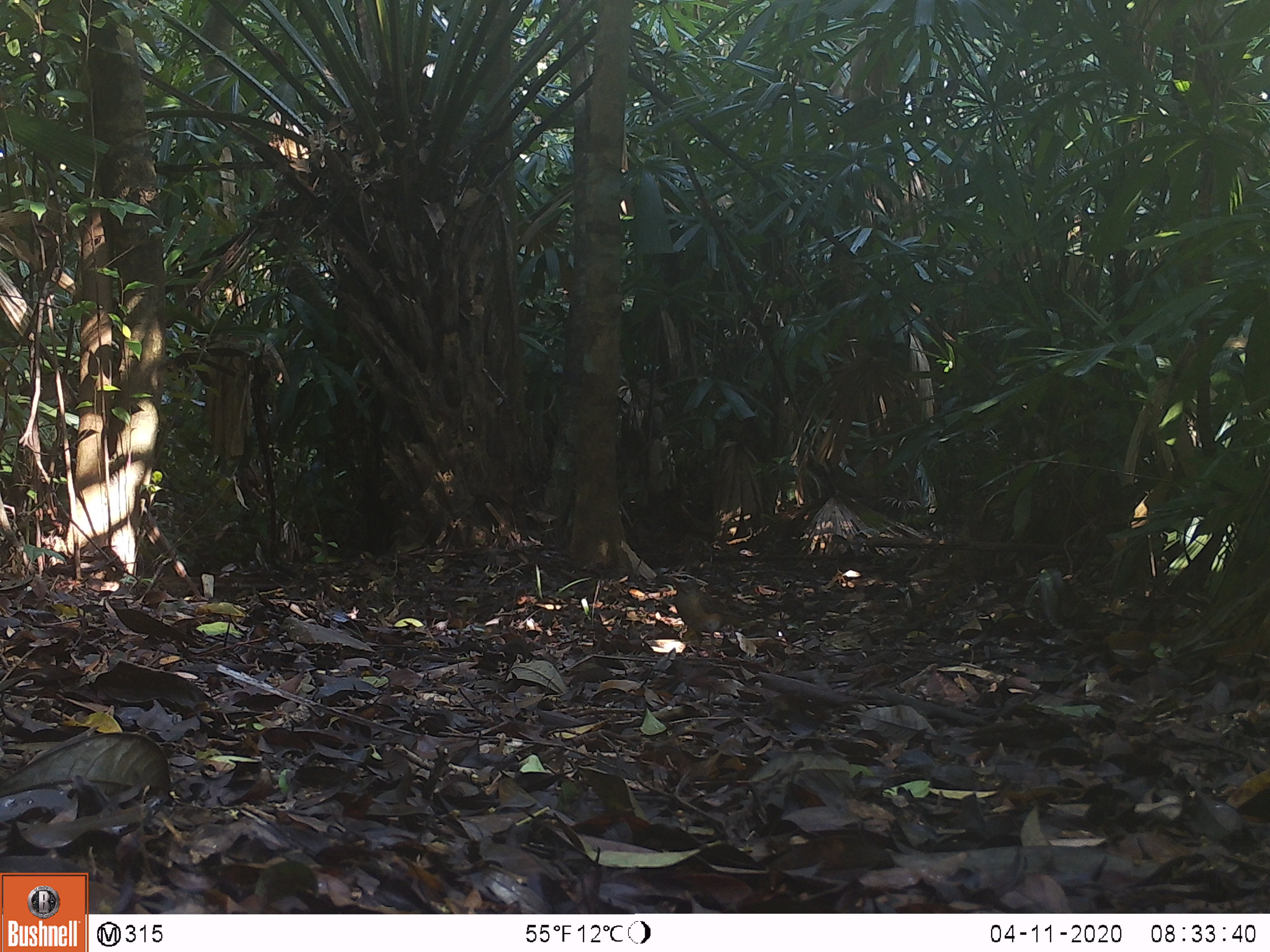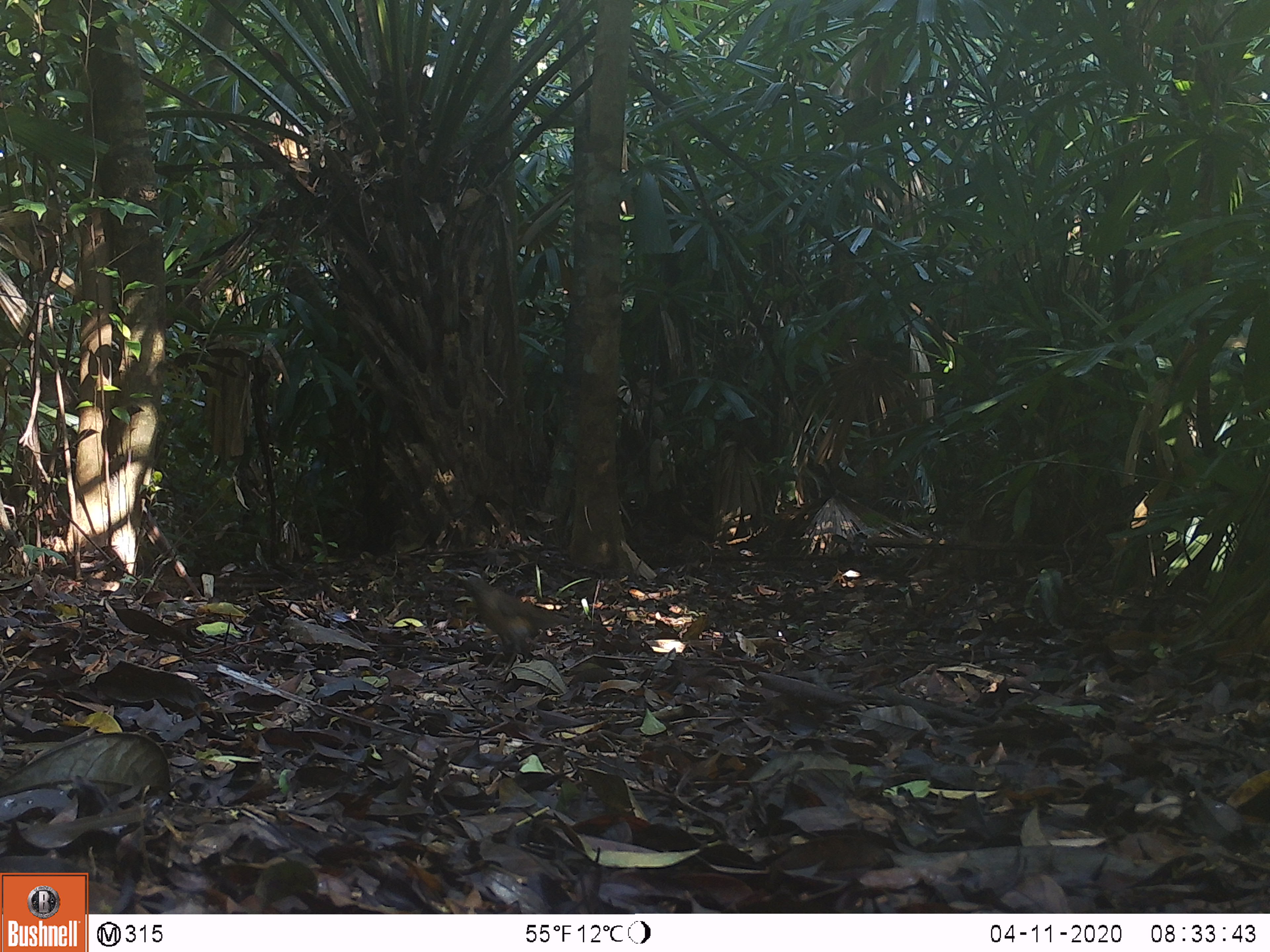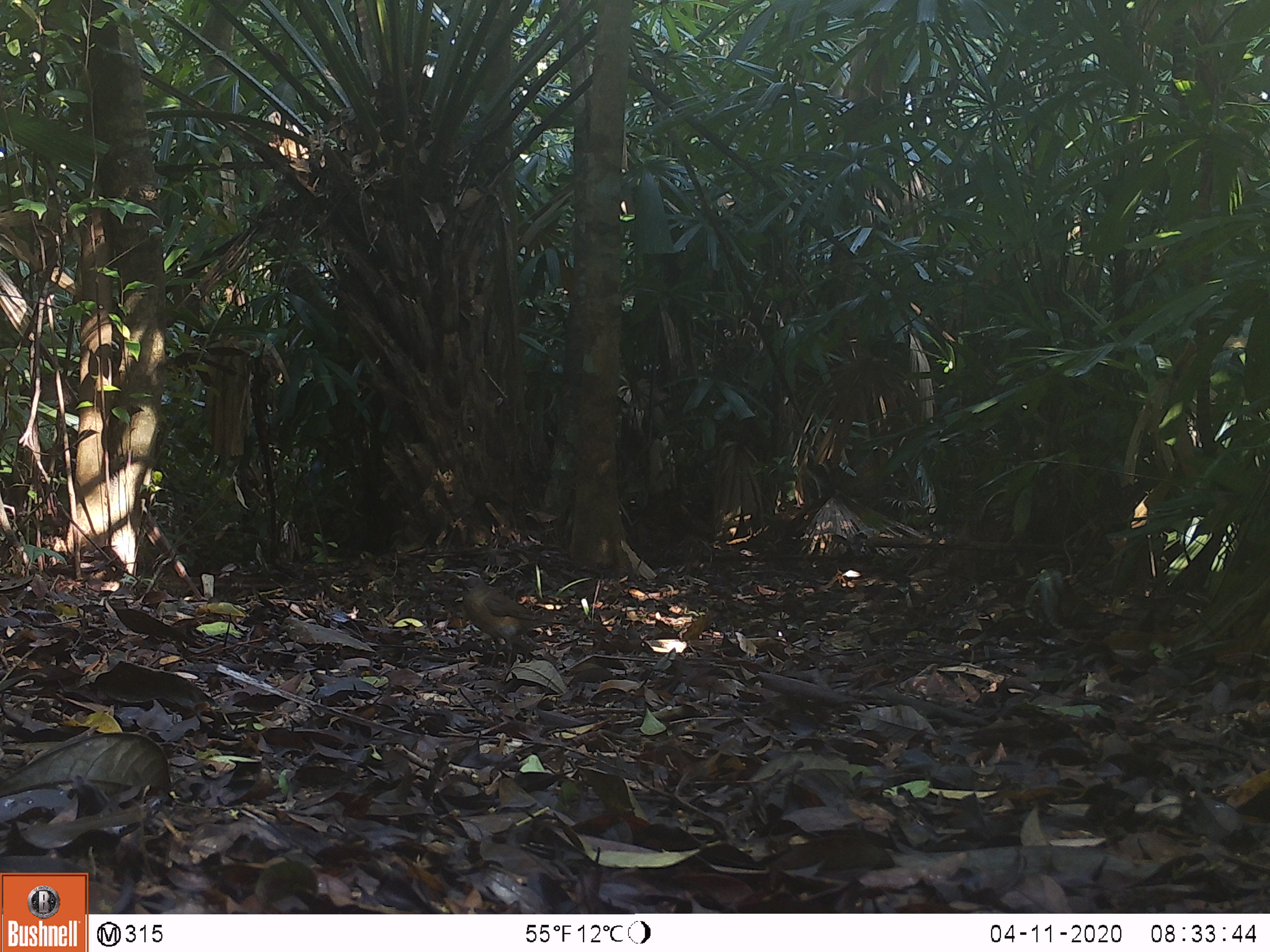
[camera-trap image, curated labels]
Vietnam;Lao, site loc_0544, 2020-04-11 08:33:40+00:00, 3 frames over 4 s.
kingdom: Animalia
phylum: Chordata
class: Aves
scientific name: Aves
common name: bird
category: unidentified bird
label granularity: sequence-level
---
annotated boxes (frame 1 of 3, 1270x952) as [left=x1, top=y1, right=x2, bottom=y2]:
unidentified bird: [left=664, top=571, right=742, bottom=663]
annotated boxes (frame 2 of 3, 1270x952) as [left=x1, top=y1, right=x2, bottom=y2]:
unidentified bird: [left=441, top=567, right=573, bottom=682]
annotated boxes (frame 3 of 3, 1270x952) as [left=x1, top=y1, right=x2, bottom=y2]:
unidentified bird: [left=442, top=565, right=557, bottom=674]